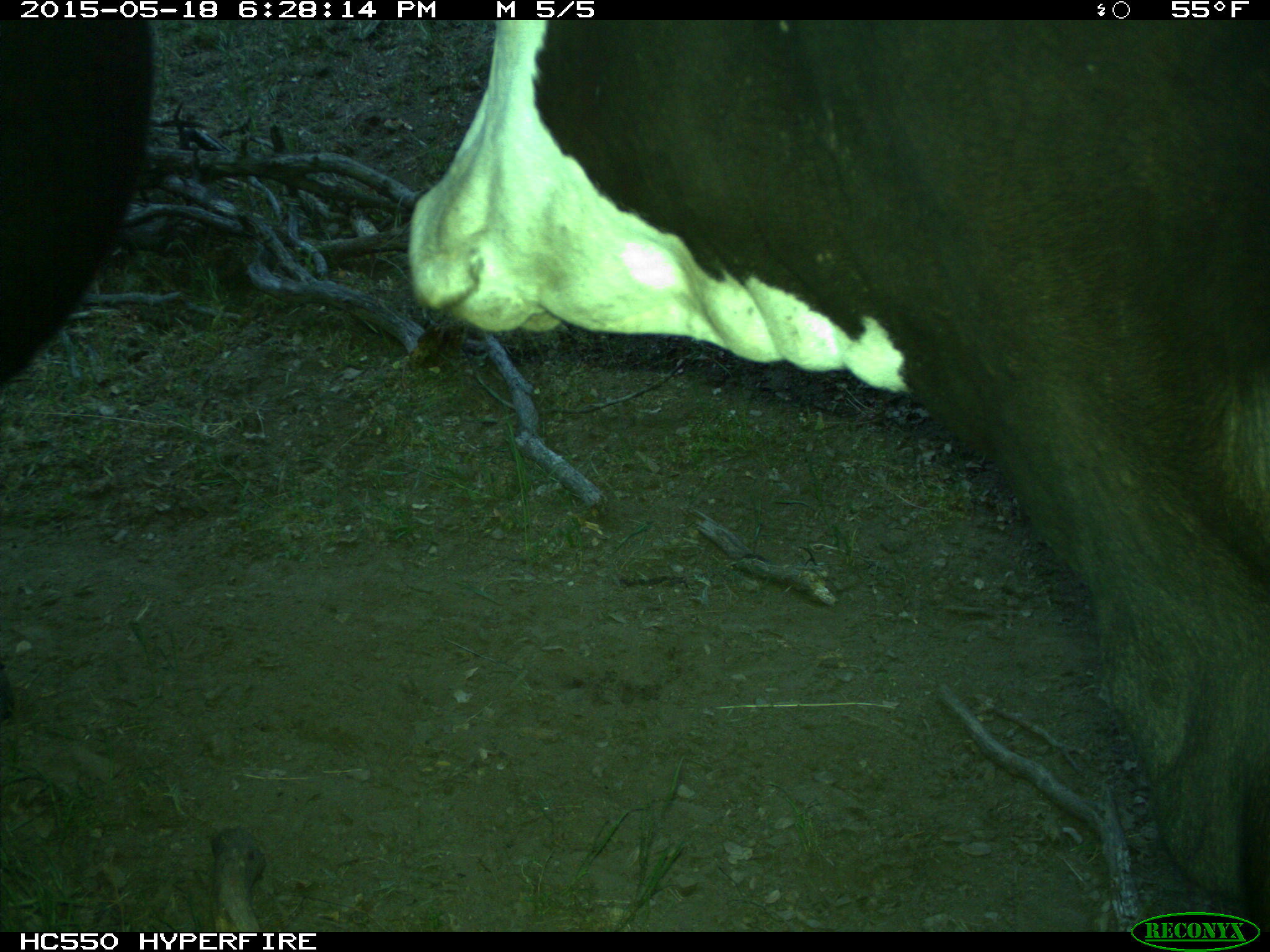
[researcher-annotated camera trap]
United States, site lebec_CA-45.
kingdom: Animalia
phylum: Chordata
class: Mammalia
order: Artiodactyla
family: Bovidae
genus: Bos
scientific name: Bos taurus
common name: domestic cow